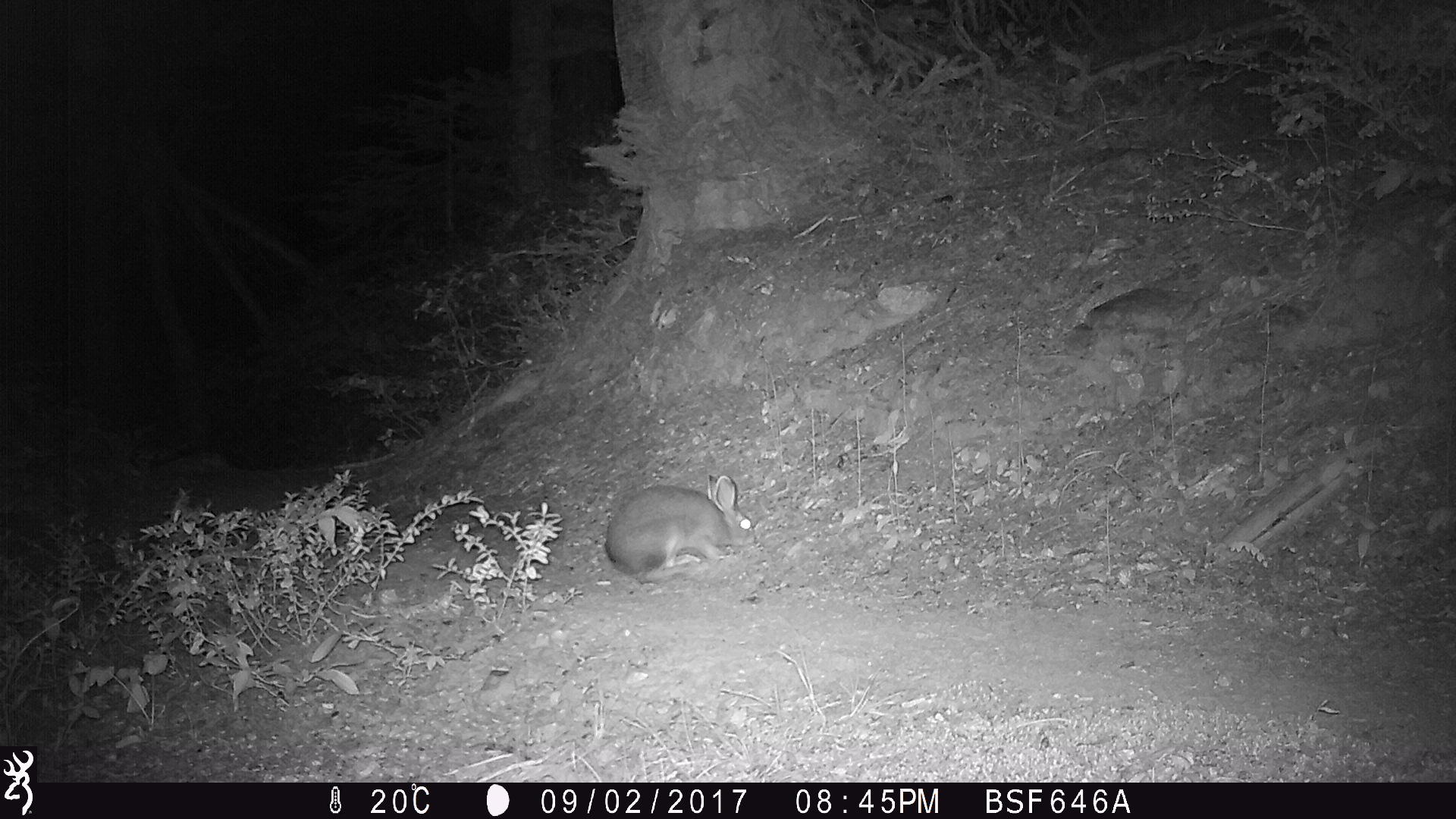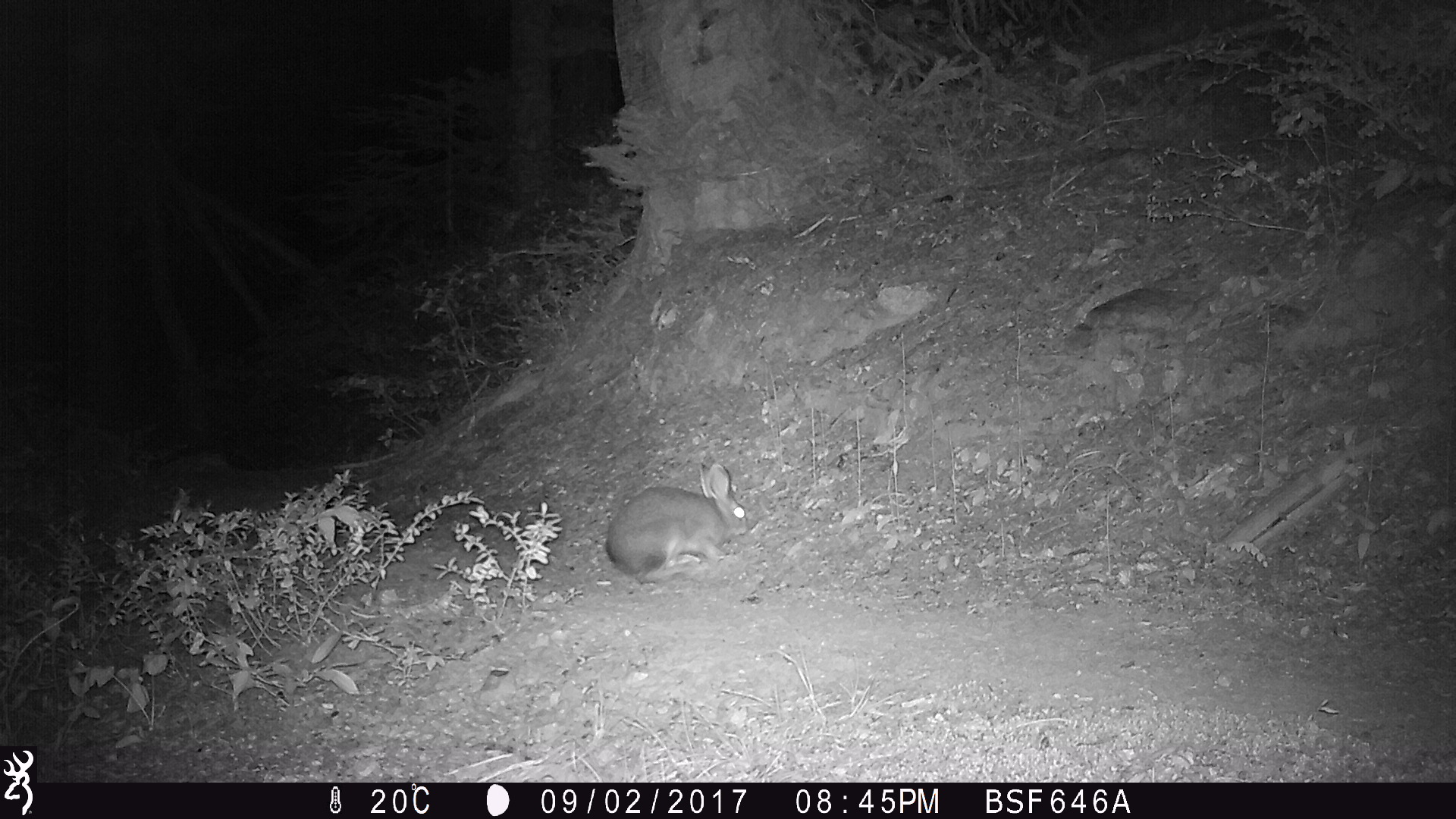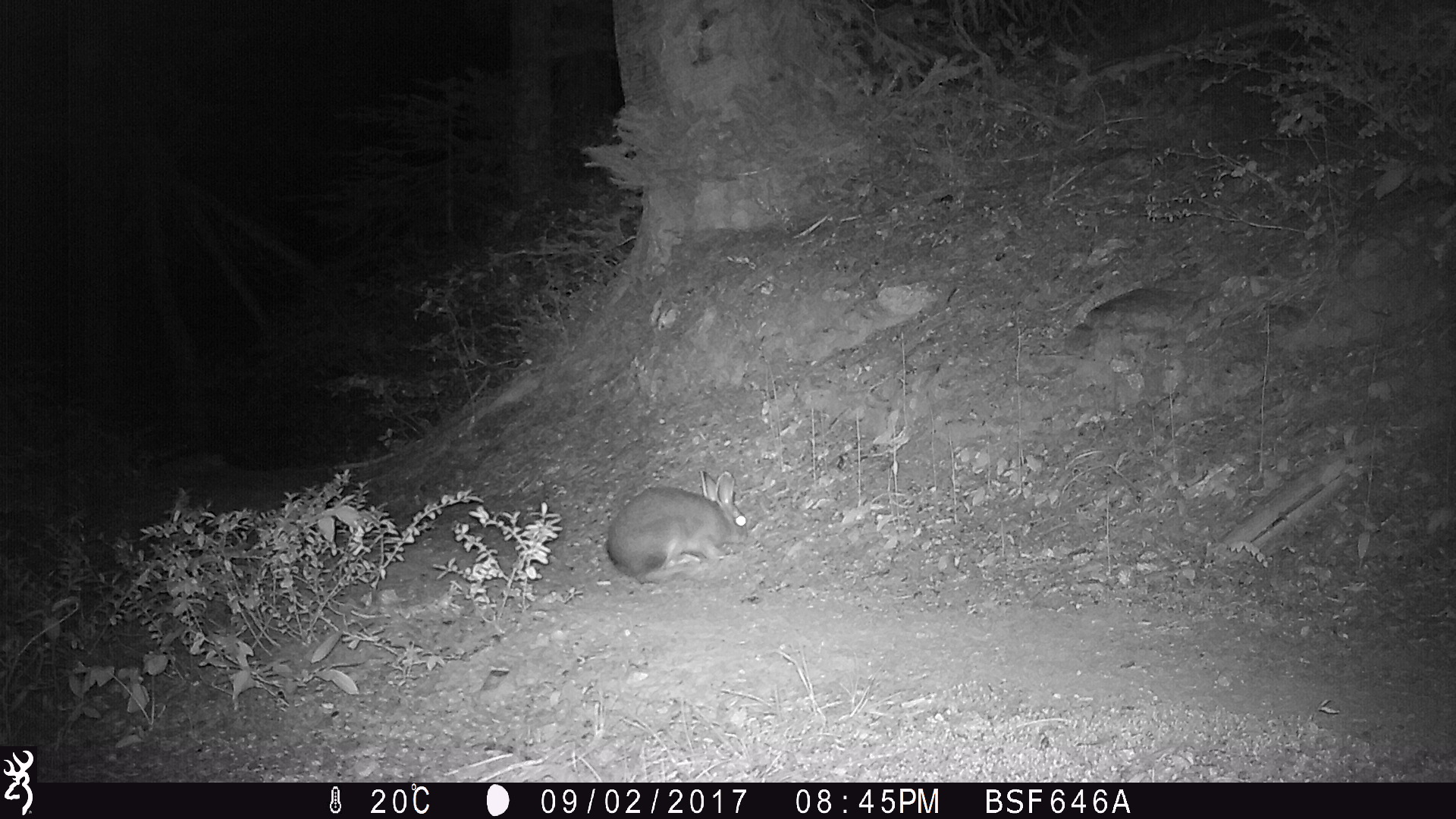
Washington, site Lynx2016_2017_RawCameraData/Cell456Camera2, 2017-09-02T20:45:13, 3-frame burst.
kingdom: Animalia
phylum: Chordata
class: Mammalia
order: Lagomorpha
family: Leporidae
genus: Lepus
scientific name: Lepus americanus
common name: snowshoe hare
Lepus americanus (snowshoe hare). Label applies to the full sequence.